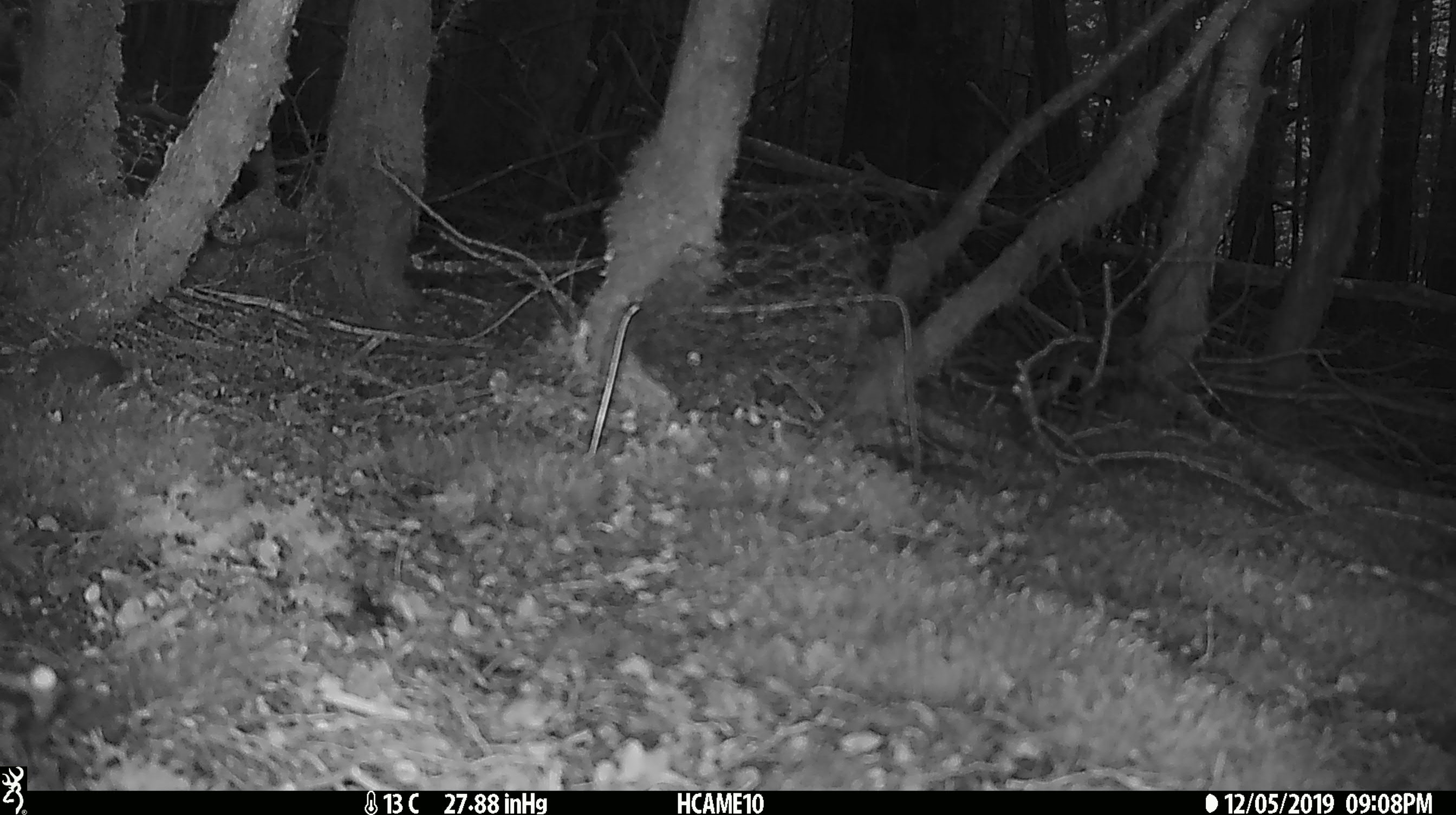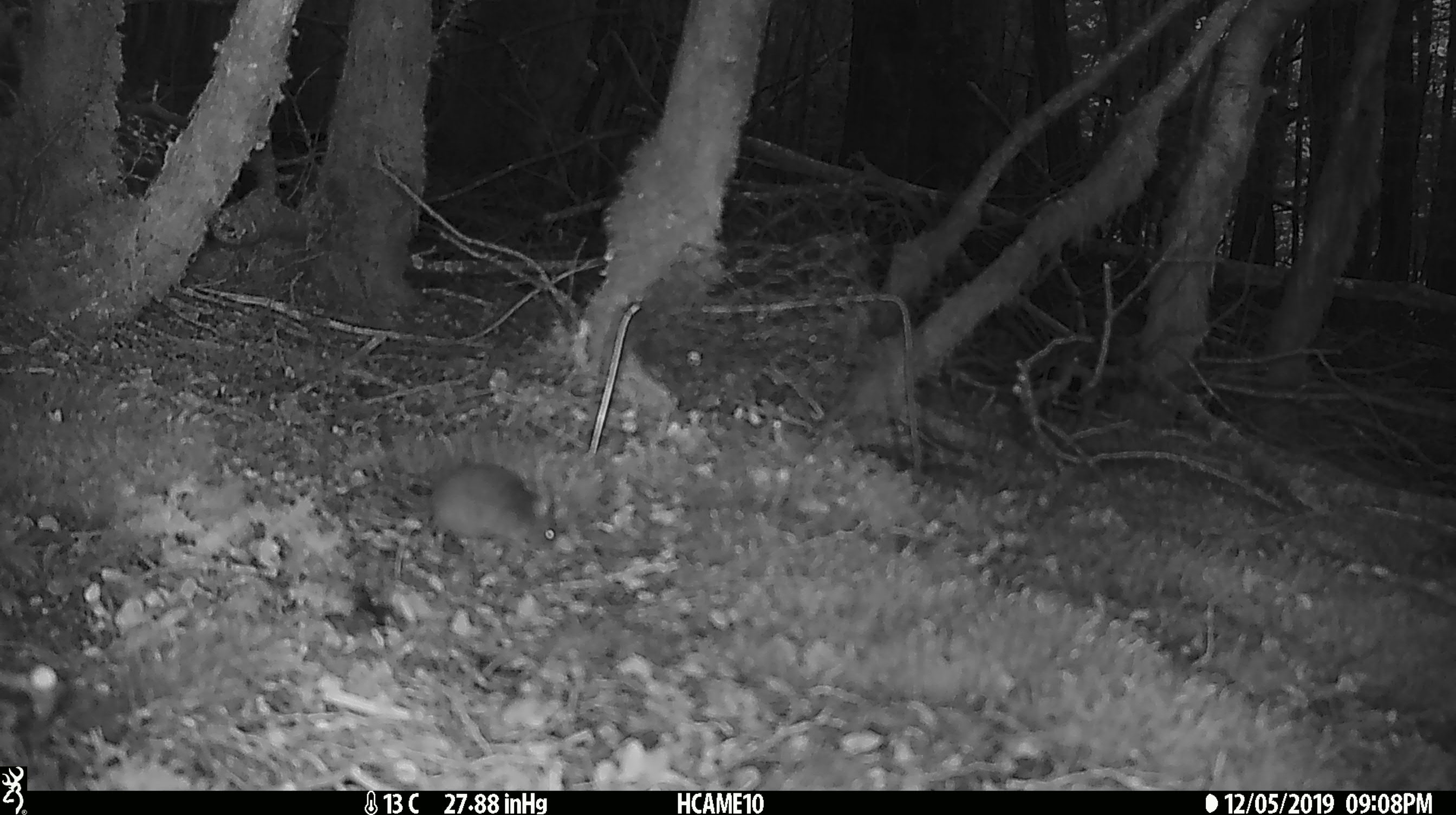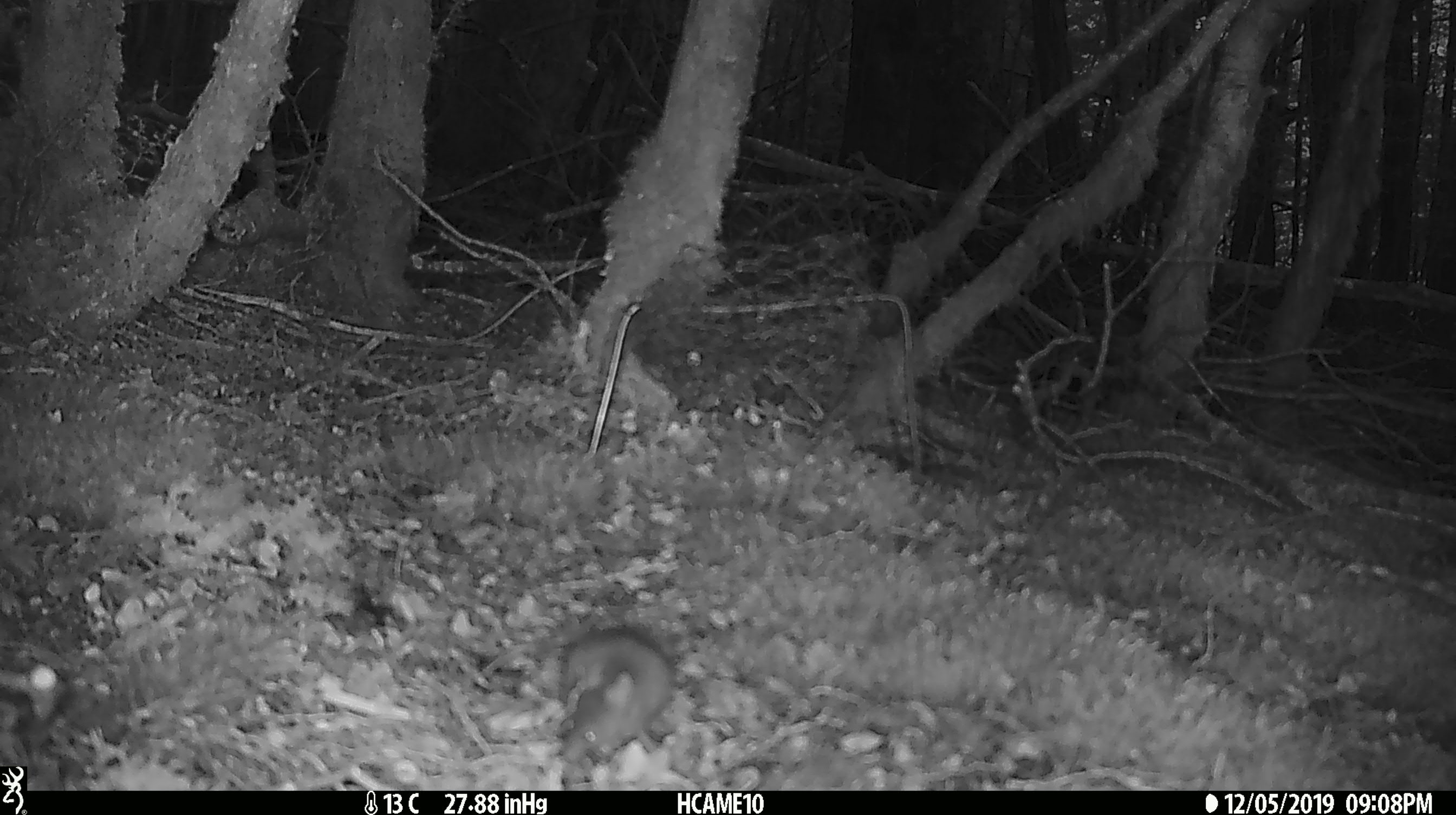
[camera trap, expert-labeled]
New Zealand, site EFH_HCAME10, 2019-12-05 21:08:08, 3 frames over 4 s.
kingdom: Animalia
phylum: Chordata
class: Mammalia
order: Rodentia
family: Muridae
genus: Mus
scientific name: Mus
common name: mouse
Mouse (Mus).